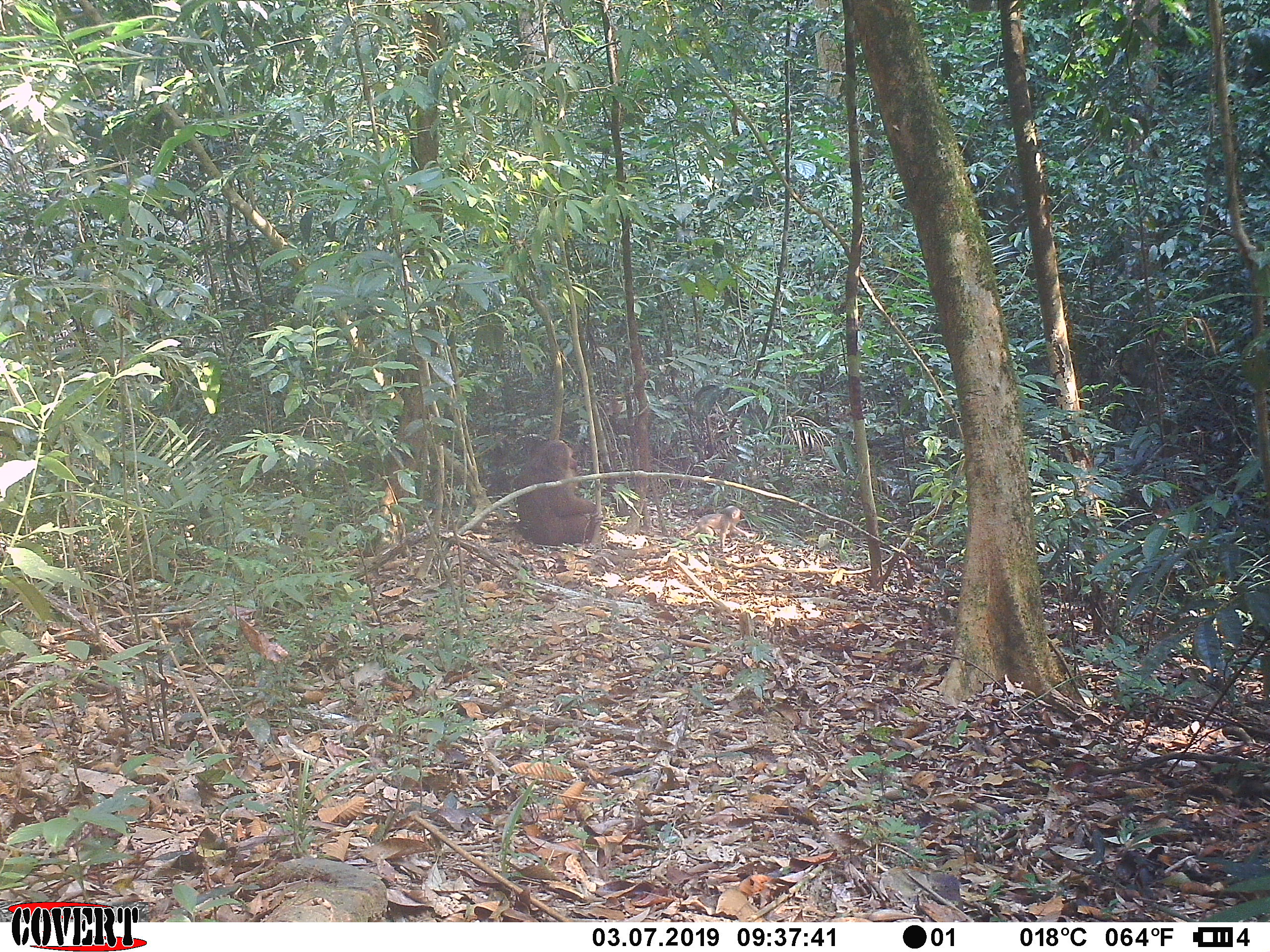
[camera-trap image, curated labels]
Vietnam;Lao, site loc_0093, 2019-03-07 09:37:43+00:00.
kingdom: Animalia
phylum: Chordata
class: Mammalia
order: Primates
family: Cercopithecidae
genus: Macaca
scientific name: Macaca arctoides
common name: stump-tailed macaque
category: stump tailed macaque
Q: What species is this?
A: Stump tailed macaque (stump-tailed macaque) (Macaca arctoides).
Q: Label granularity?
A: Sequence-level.